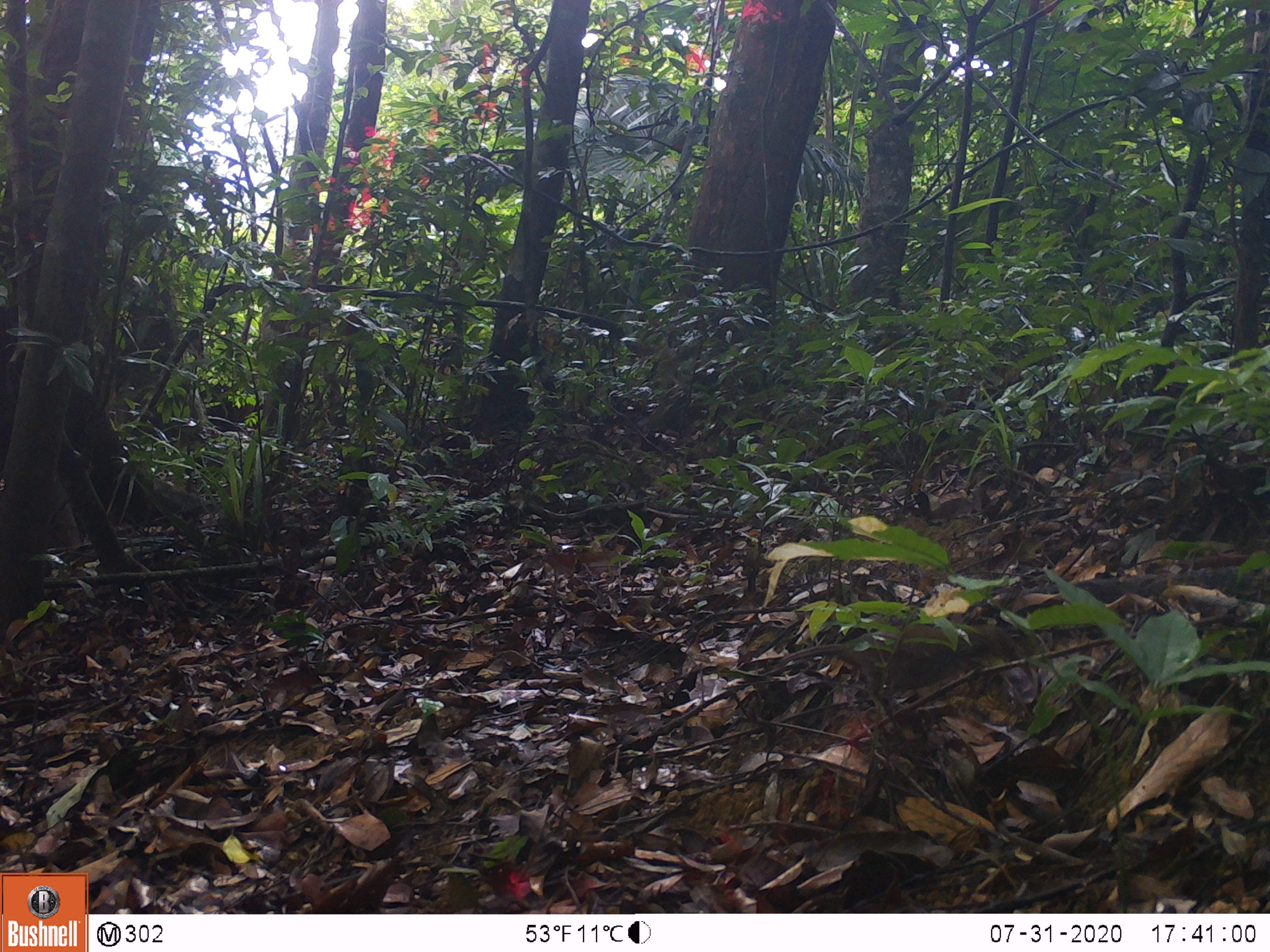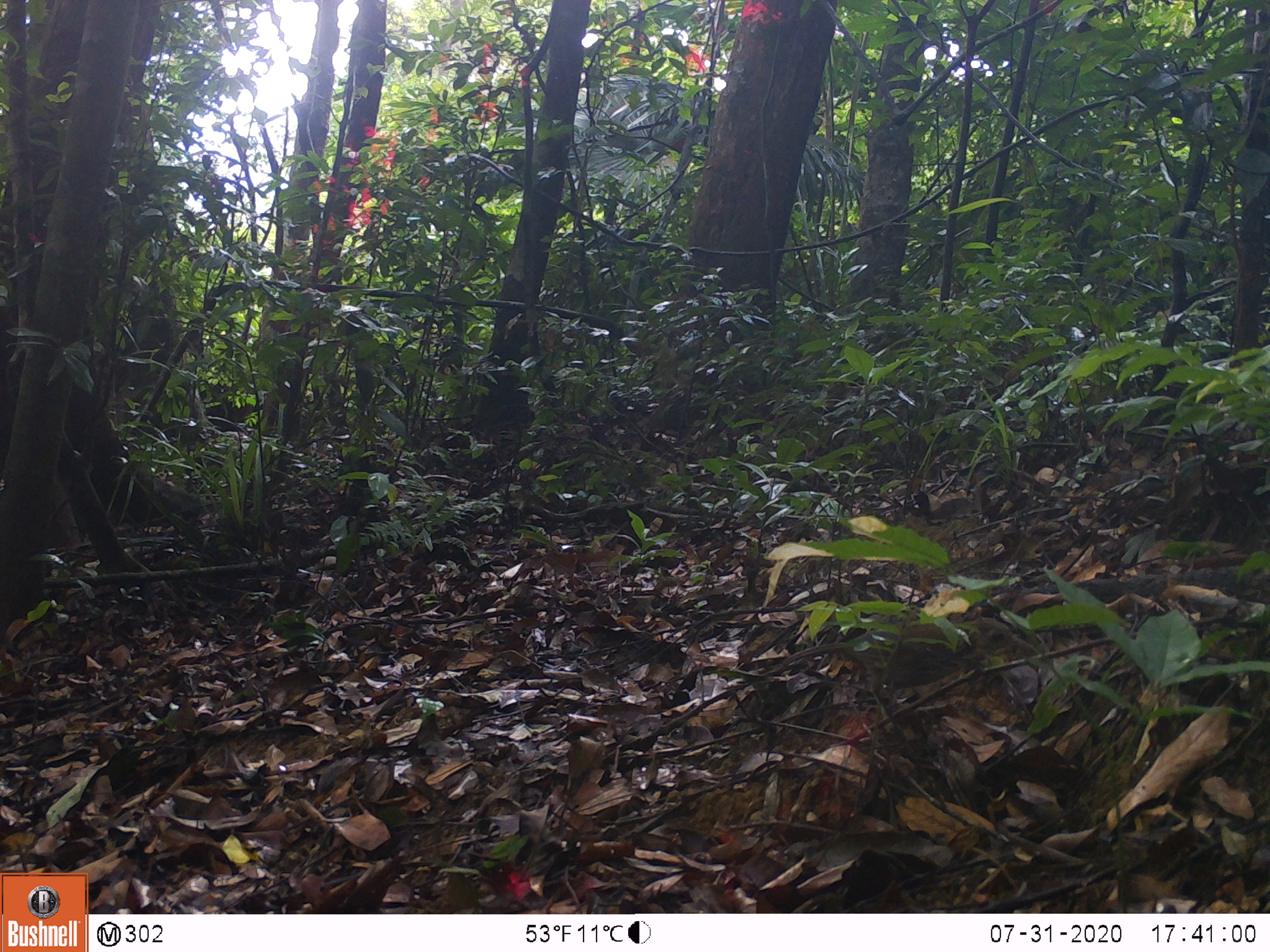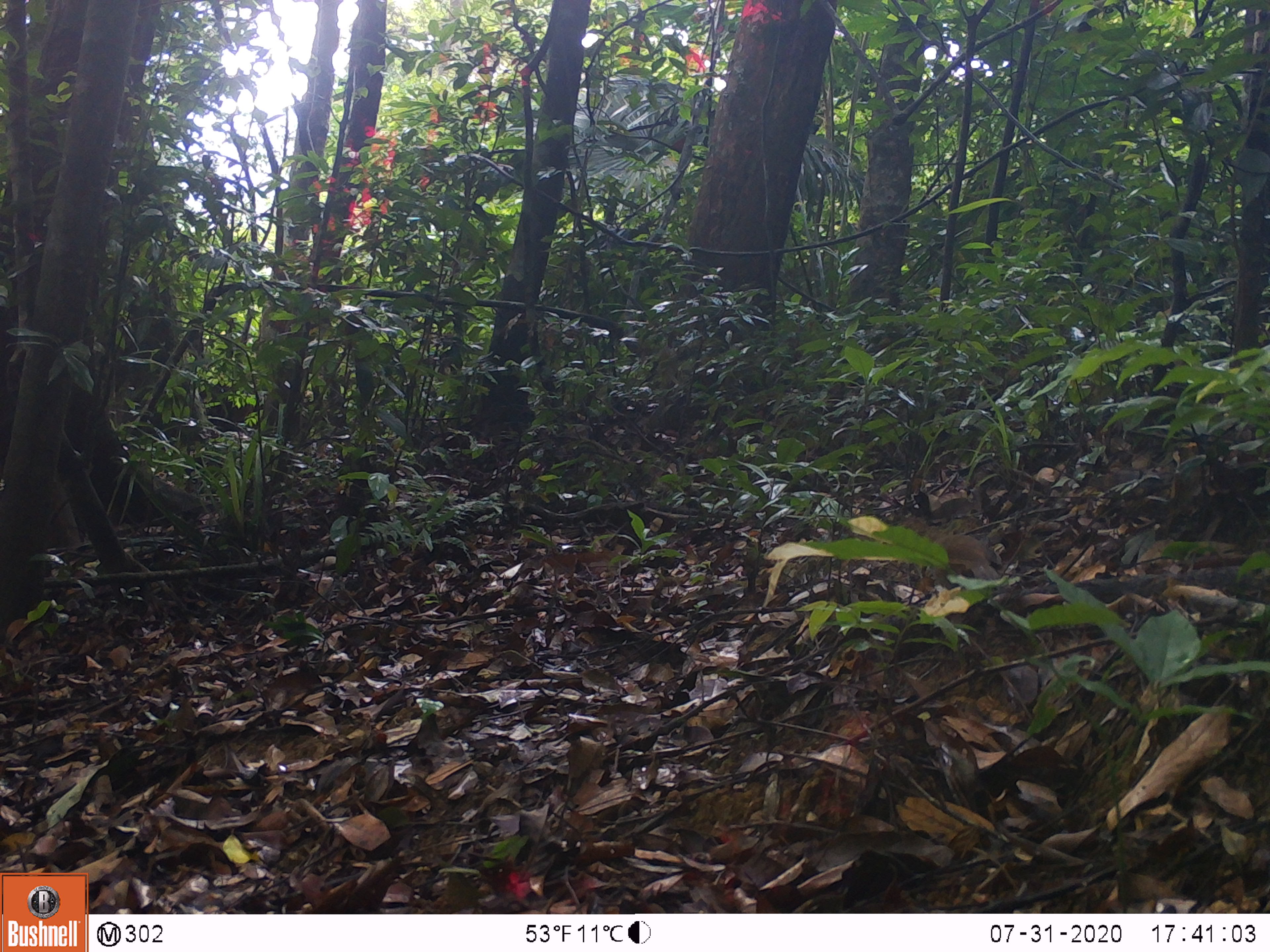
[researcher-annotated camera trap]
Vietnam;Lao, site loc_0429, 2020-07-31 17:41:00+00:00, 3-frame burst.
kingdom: Animalia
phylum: Chordata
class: Aves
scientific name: Aves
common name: bird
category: unidentified bird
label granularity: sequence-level